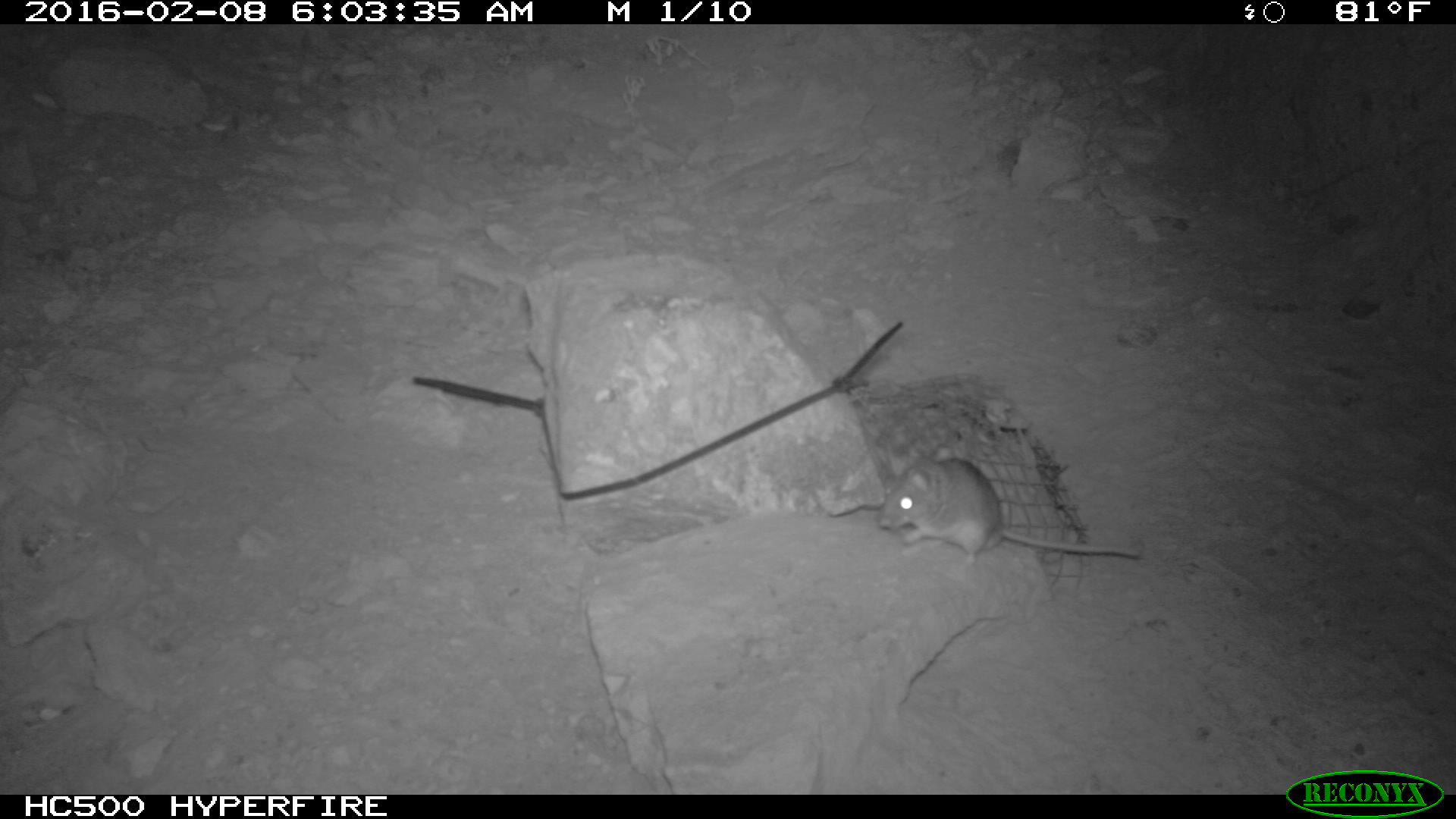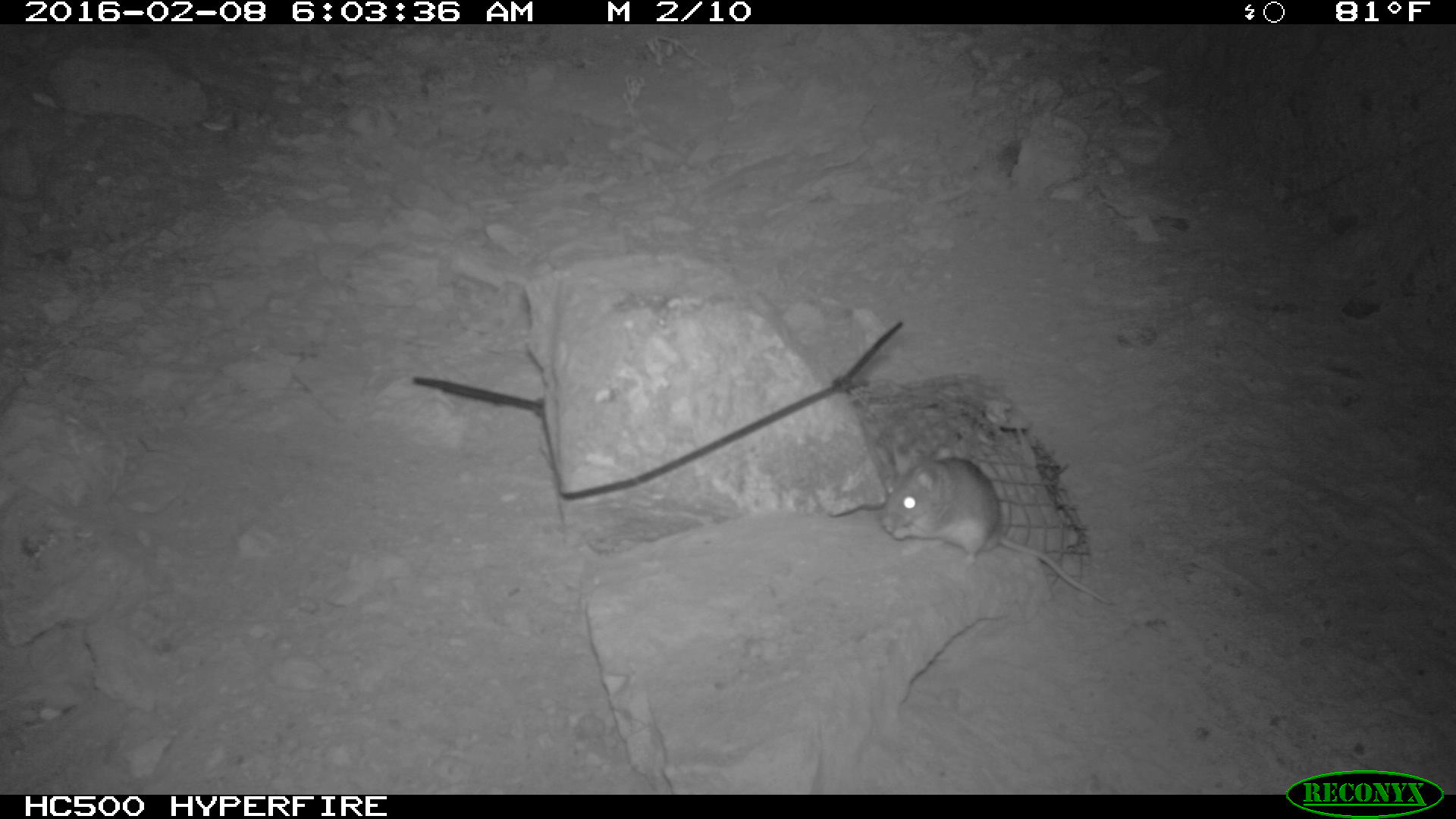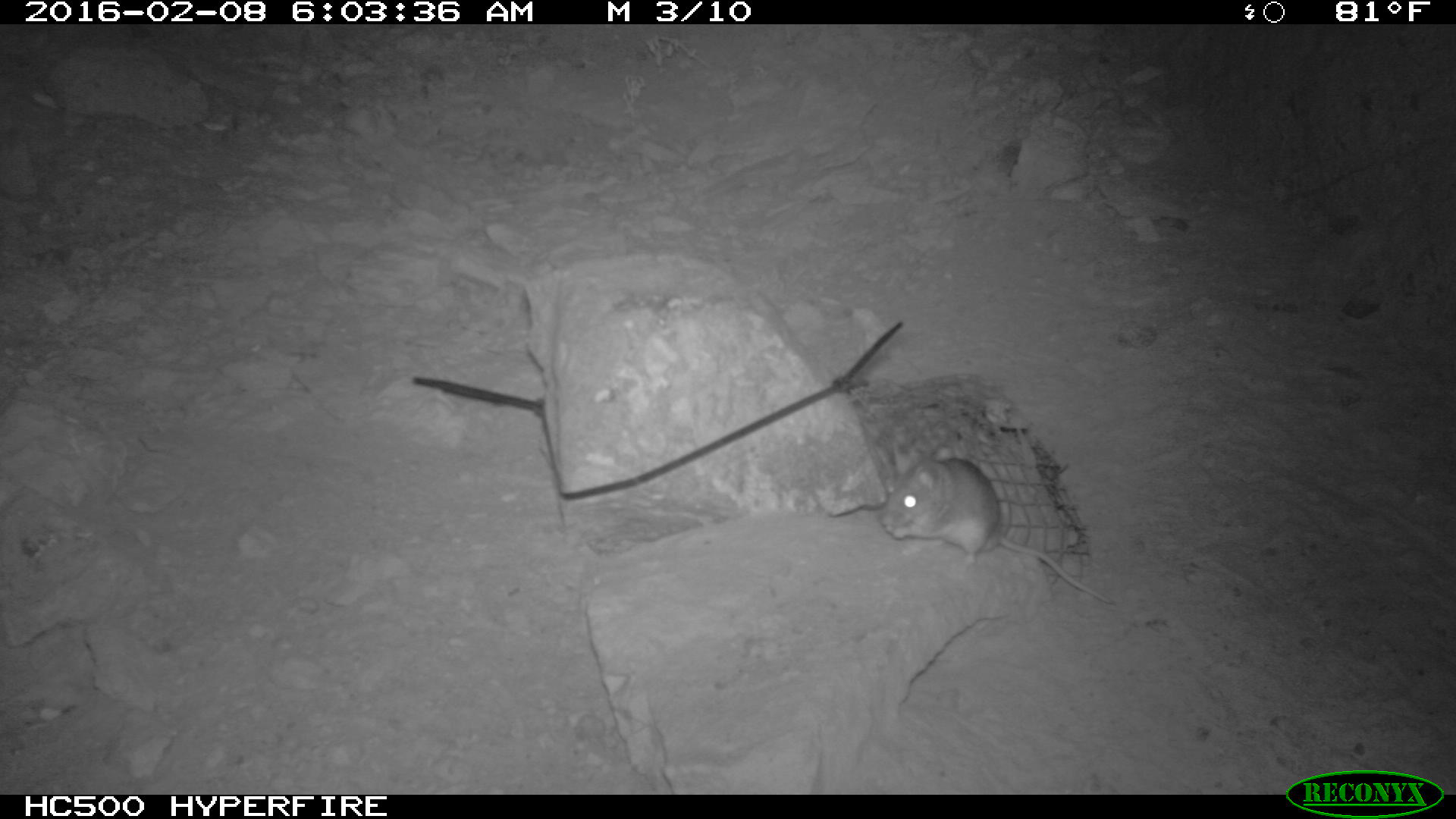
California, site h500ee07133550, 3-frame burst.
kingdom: Animalia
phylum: Chordata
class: Mammalia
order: Rodentia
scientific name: Rodentia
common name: rodent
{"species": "rodent (Rodentia)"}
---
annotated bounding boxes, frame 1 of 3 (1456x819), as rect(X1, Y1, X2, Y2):
rodent: rect(880, 455, 1140, 567)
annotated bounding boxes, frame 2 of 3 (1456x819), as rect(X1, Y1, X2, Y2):
rodent: rect(881, 445, 1112, 605)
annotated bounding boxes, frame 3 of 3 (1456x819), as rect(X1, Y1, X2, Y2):
rodent: rect(879, 443, 1119, 606)